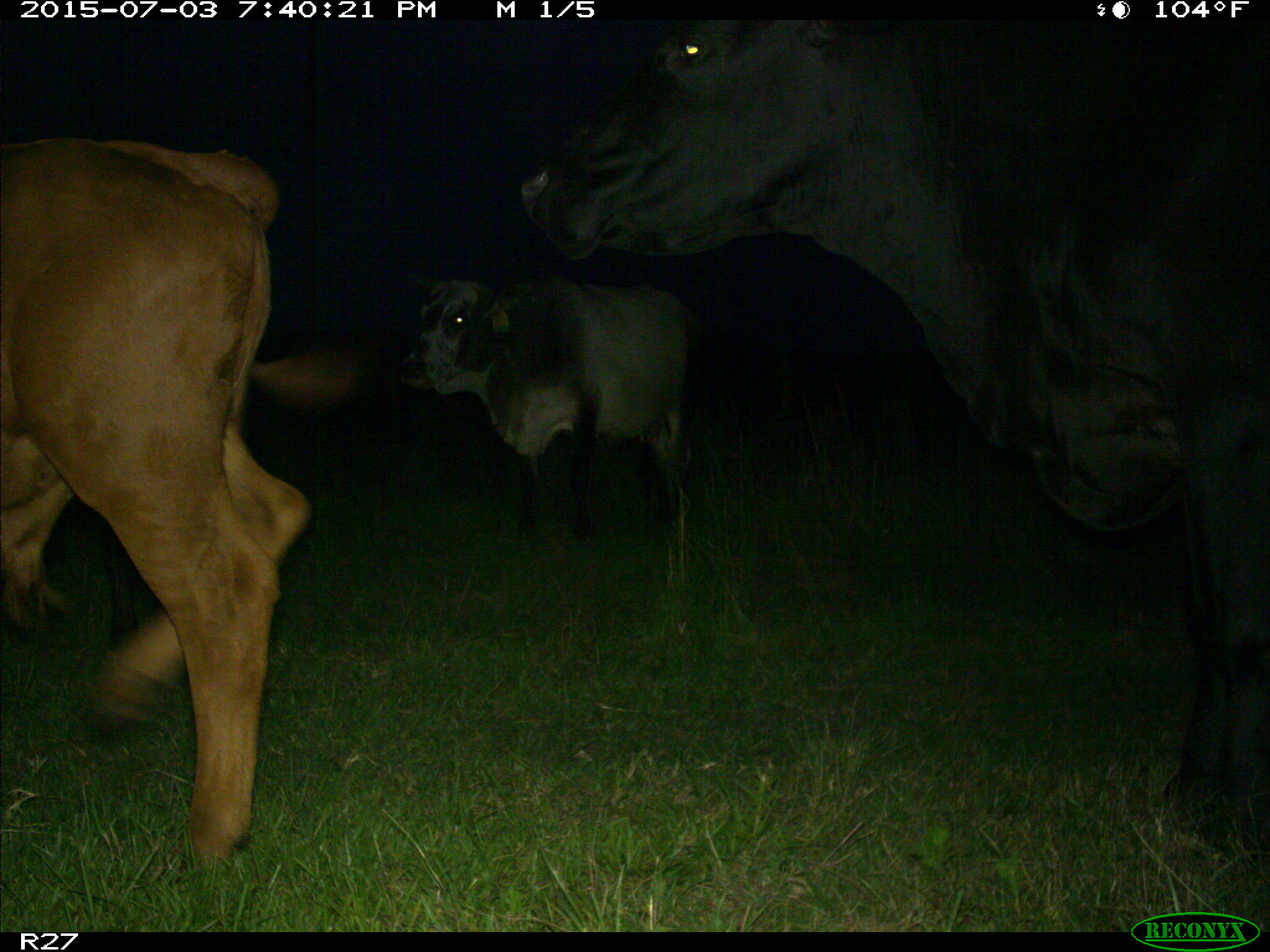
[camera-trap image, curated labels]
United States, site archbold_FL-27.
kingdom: Animalia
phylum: Chordata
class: Mammalia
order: Artiodactyla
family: Bovidae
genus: Bos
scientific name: Bos taurus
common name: domestic cow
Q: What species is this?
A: Bos taurus (domestic cow).